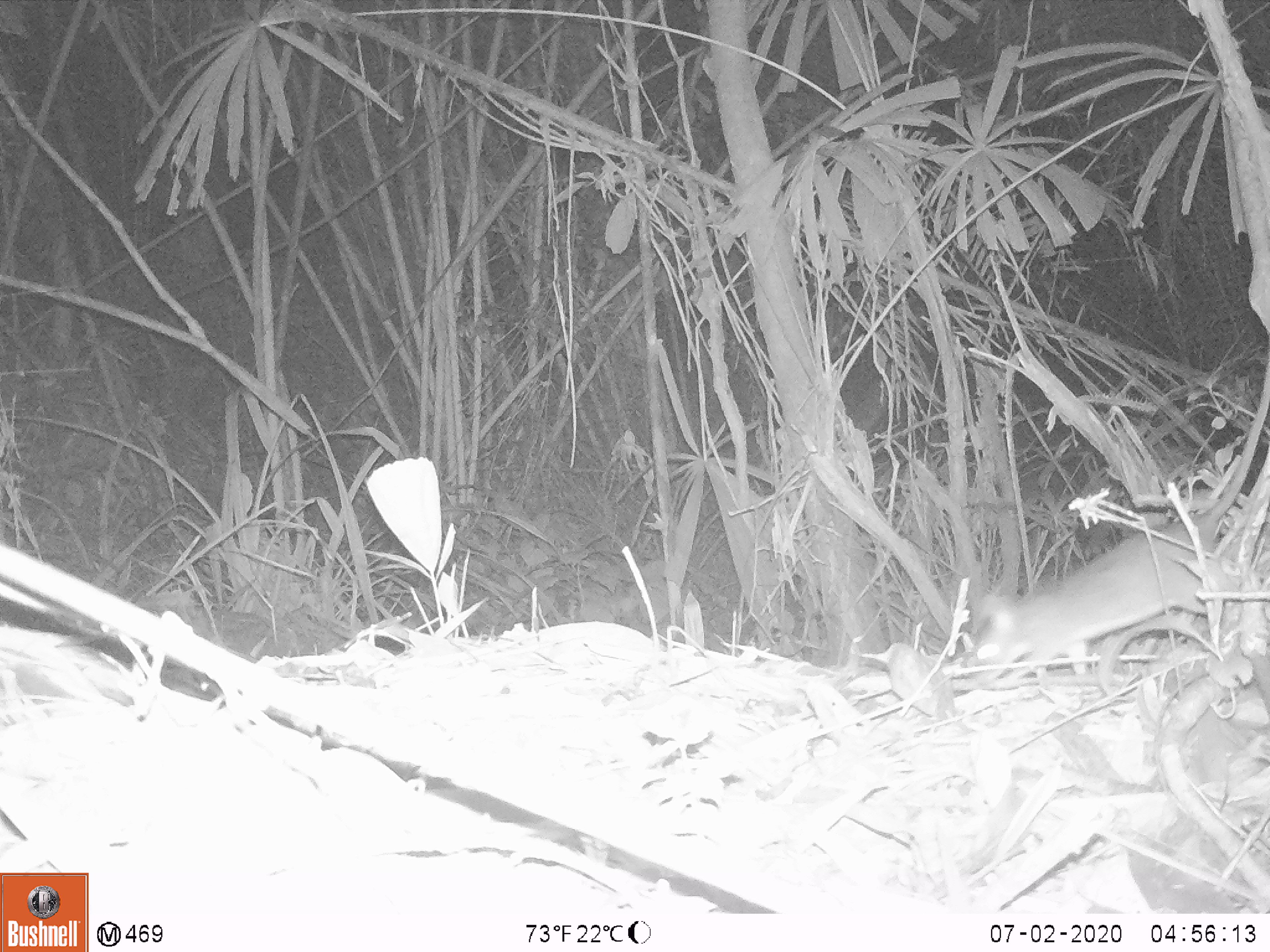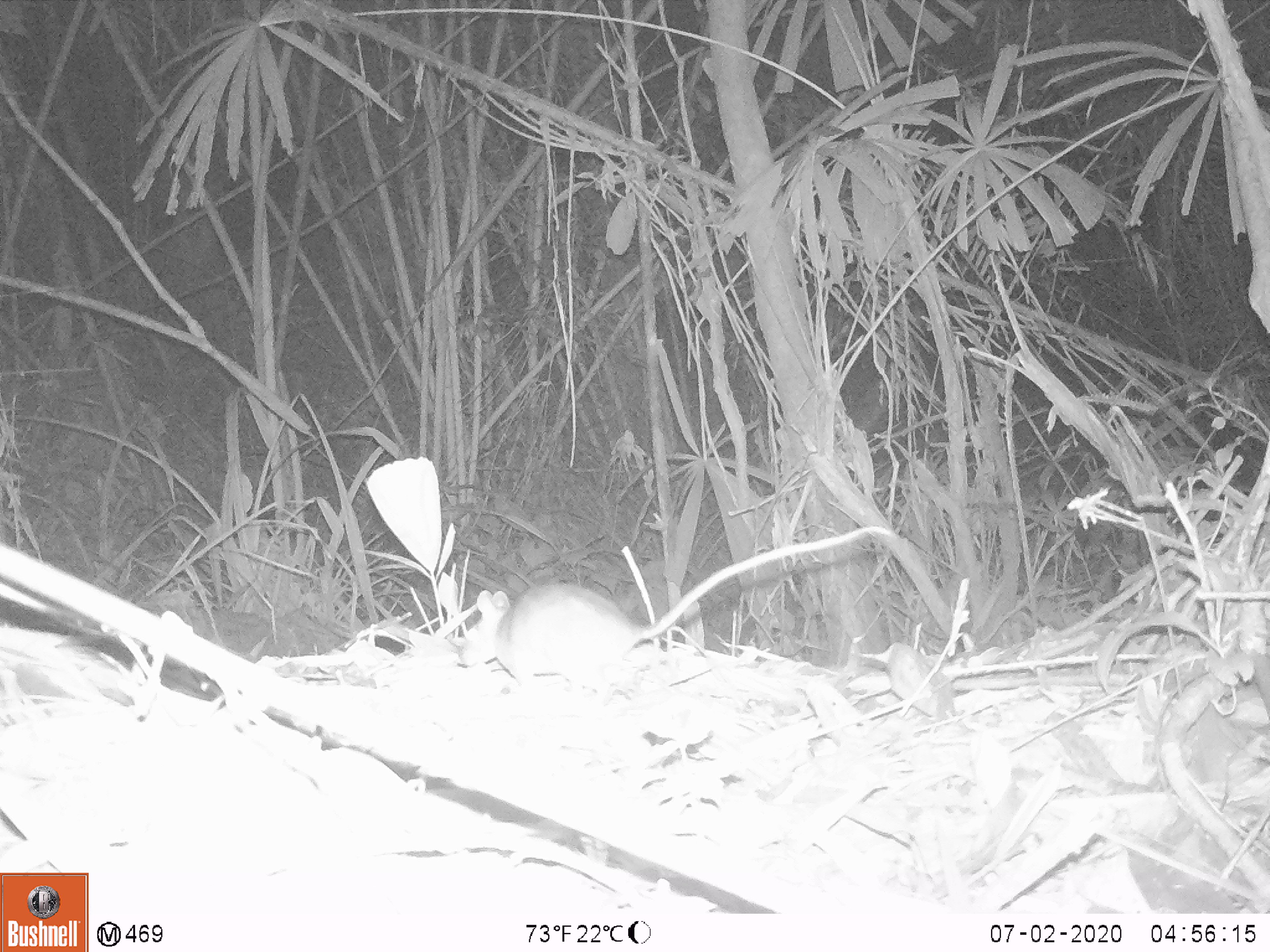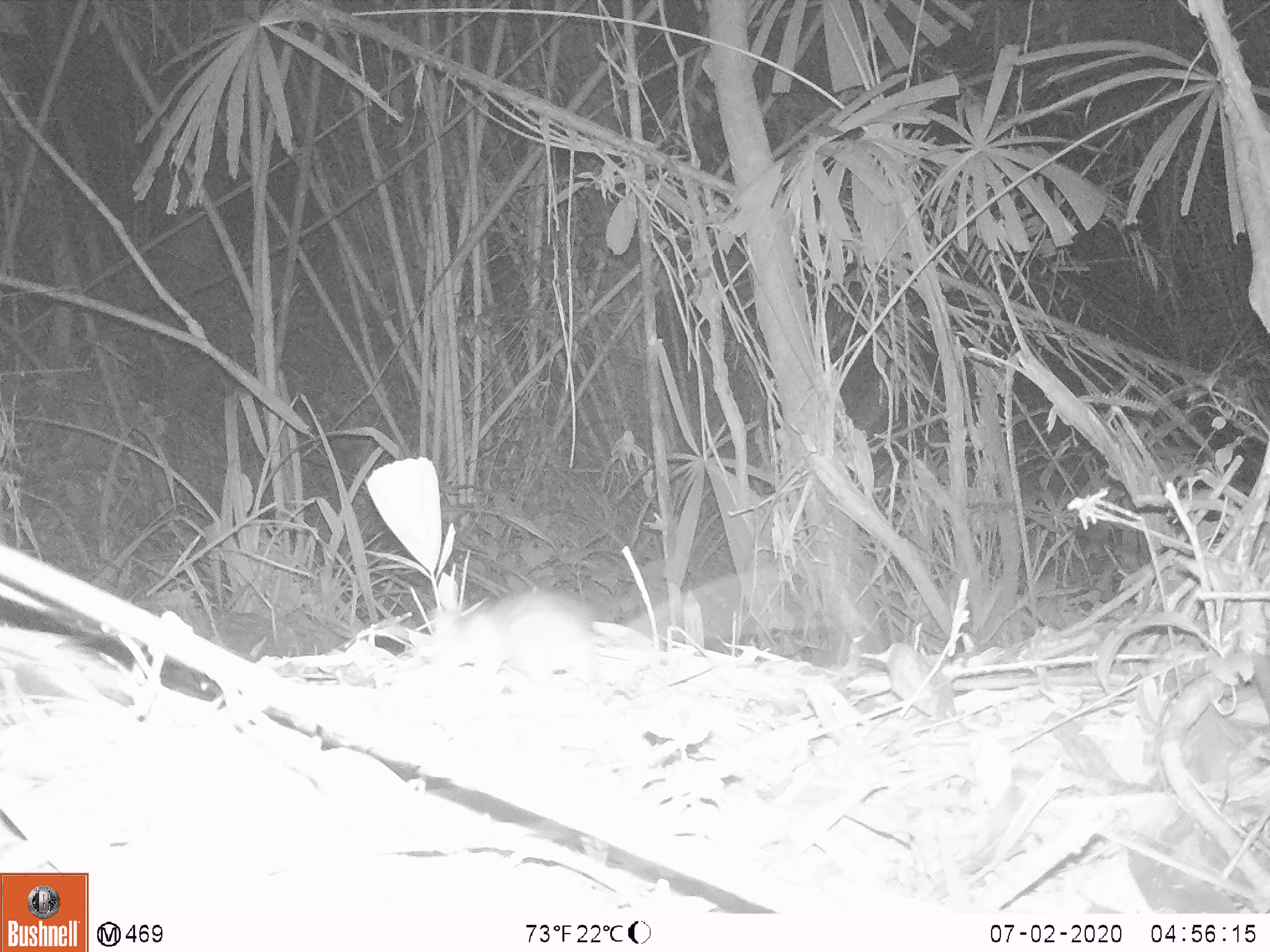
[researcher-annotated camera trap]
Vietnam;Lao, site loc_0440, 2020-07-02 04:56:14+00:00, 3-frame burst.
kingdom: Animalia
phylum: Chordata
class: Mammalia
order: Rodentia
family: Muridae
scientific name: Muridae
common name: old-world mice and rats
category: unidentified murid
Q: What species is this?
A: Unidentified murid (old-world mice and rats) (Muridae).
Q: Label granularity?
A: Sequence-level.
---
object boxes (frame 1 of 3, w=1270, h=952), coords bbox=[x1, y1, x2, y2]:
unidentified murid: bbox=[965, 359, 1270, 688]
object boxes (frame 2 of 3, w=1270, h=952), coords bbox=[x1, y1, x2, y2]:
unidentified murid: bbox=[459, 524, 895, 694]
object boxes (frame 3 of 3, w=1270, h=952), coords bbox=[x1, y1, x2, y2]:
unidentified murid: bbox=[428, 571, 764, 694]